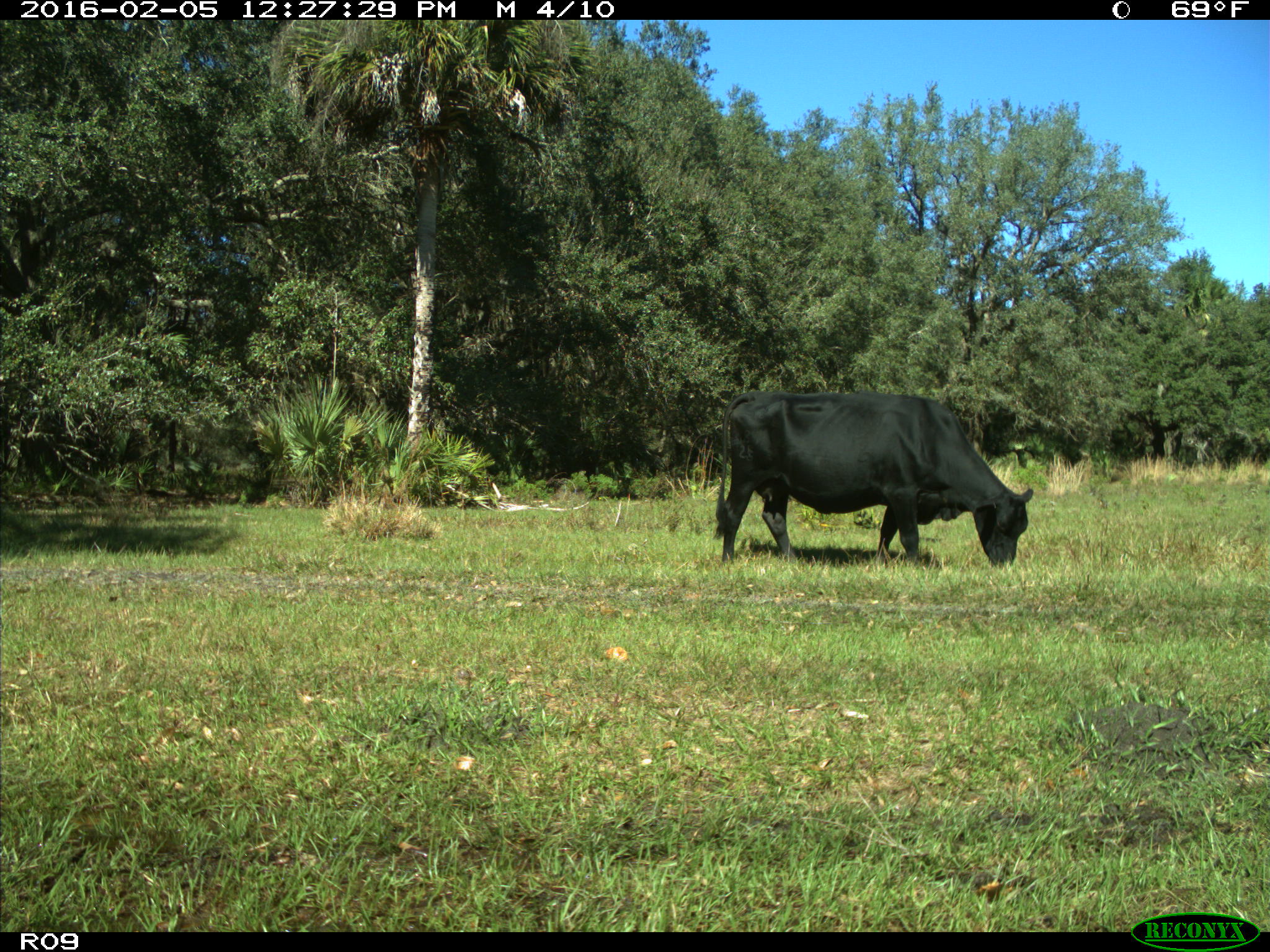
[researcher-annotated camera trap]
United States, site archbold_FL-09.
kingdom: Animalia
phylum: Chordata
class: Mammalia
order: Artiodactyla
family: Bovidae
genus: Bos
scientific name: Bos taurus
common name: domestic cow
Bos taurus (domestic cow).